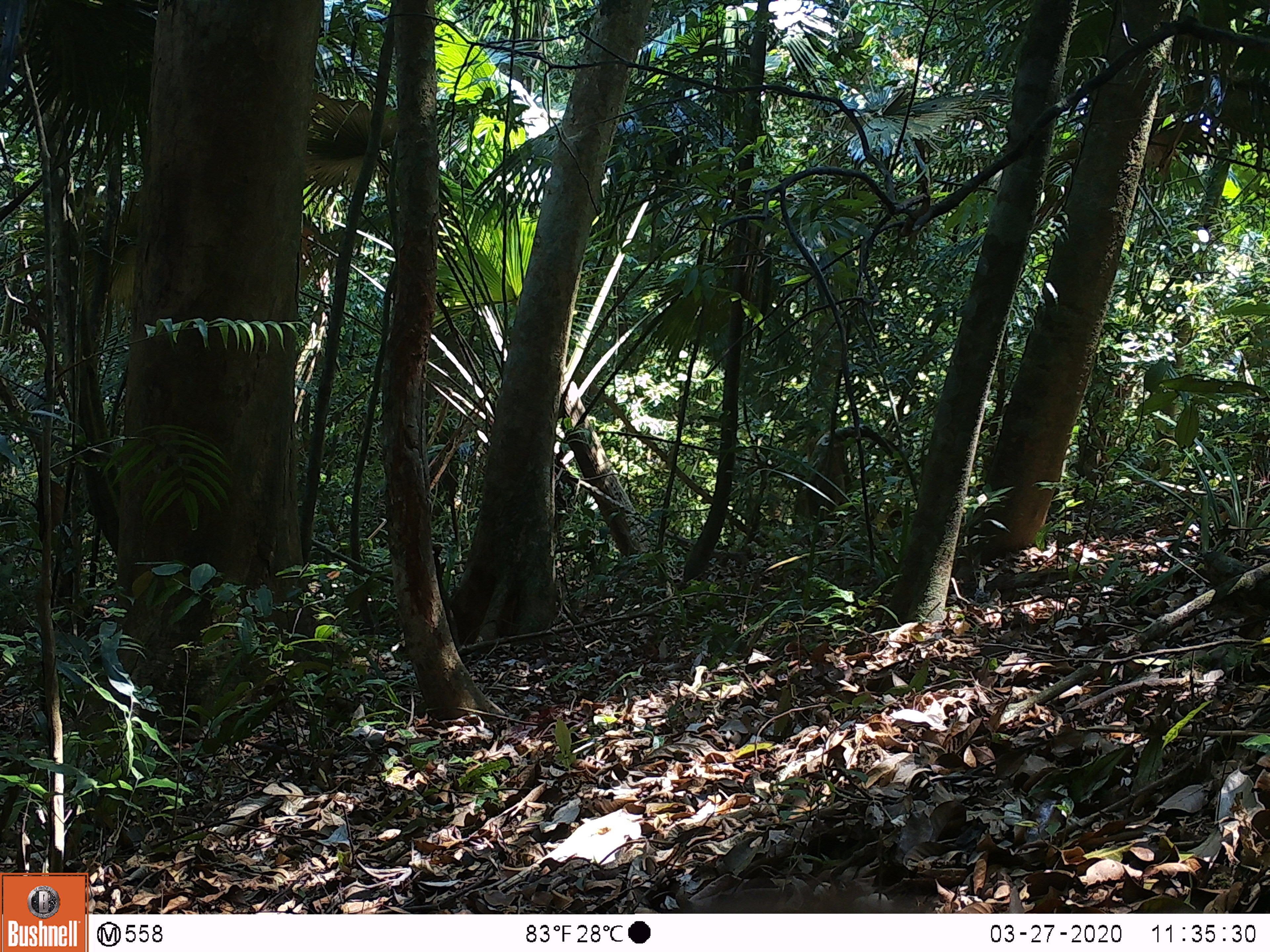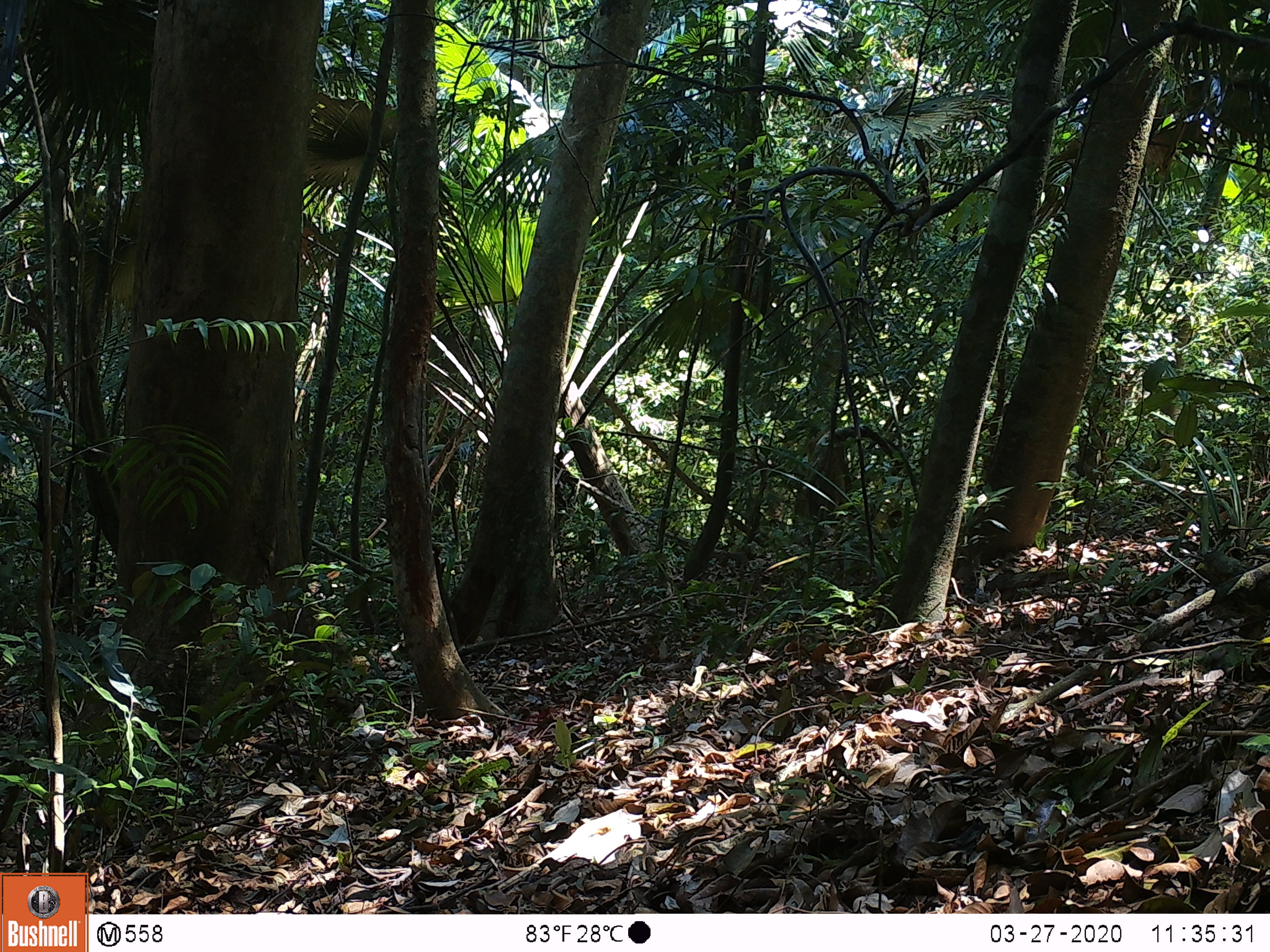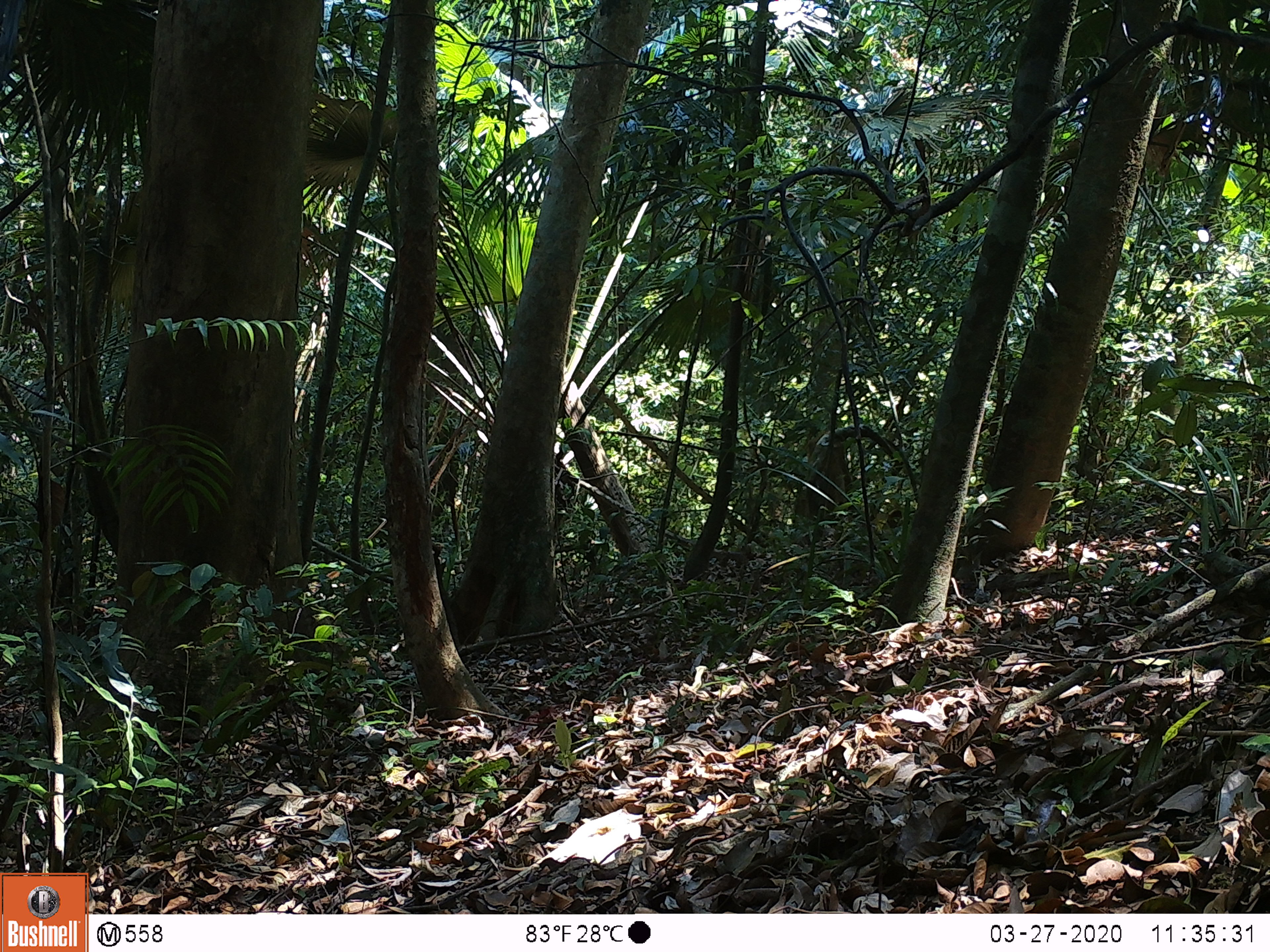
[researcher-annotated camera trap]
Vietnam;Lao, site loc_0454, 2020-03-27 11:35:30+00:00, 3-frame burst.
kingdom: Animalia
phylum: Chordata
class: Mammalia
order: Primates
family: Cercopithecidae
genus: Macaca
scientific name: Macaca nemestrina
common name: pig-tailed macaque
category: pig tailed macaque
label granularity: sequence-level